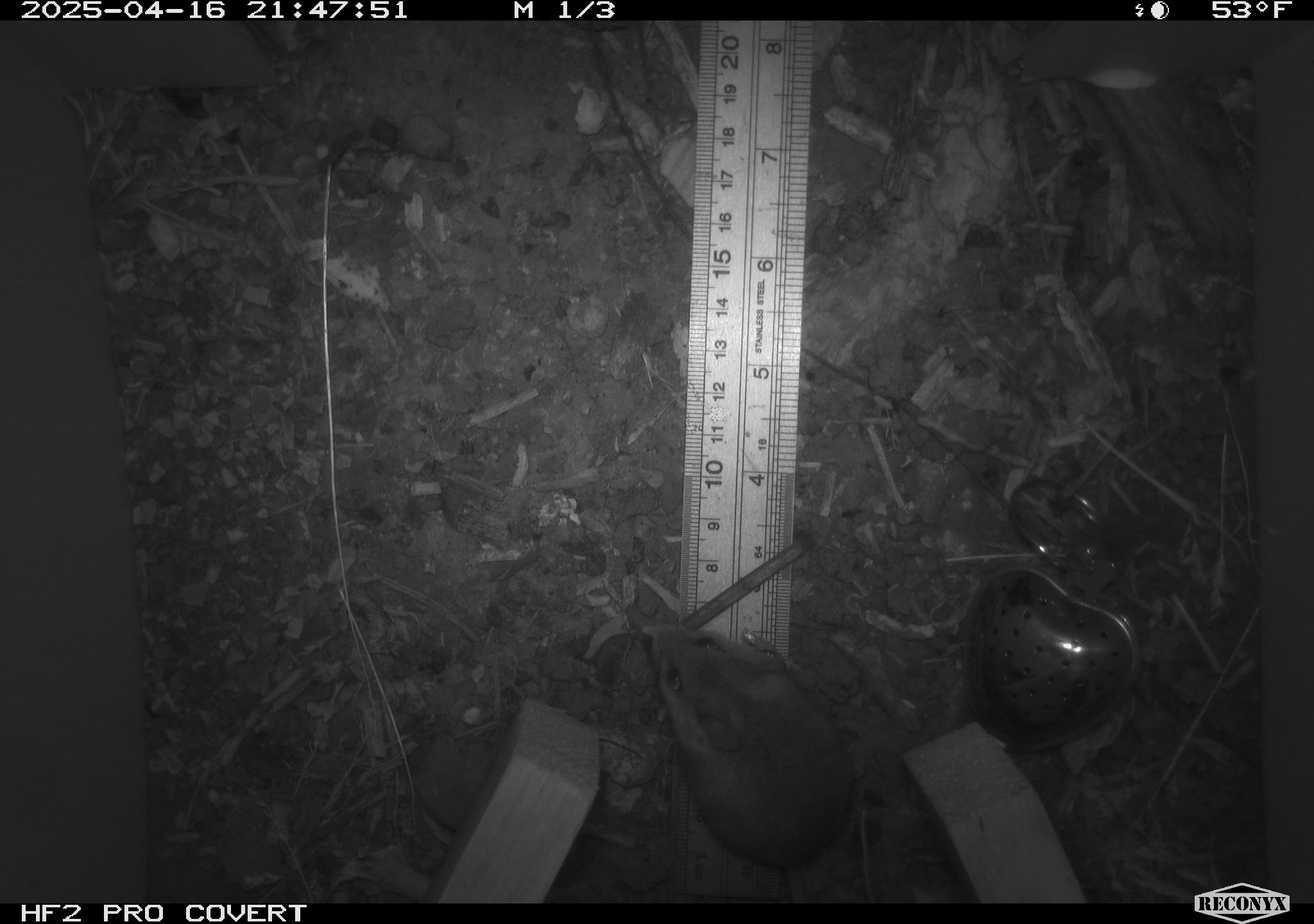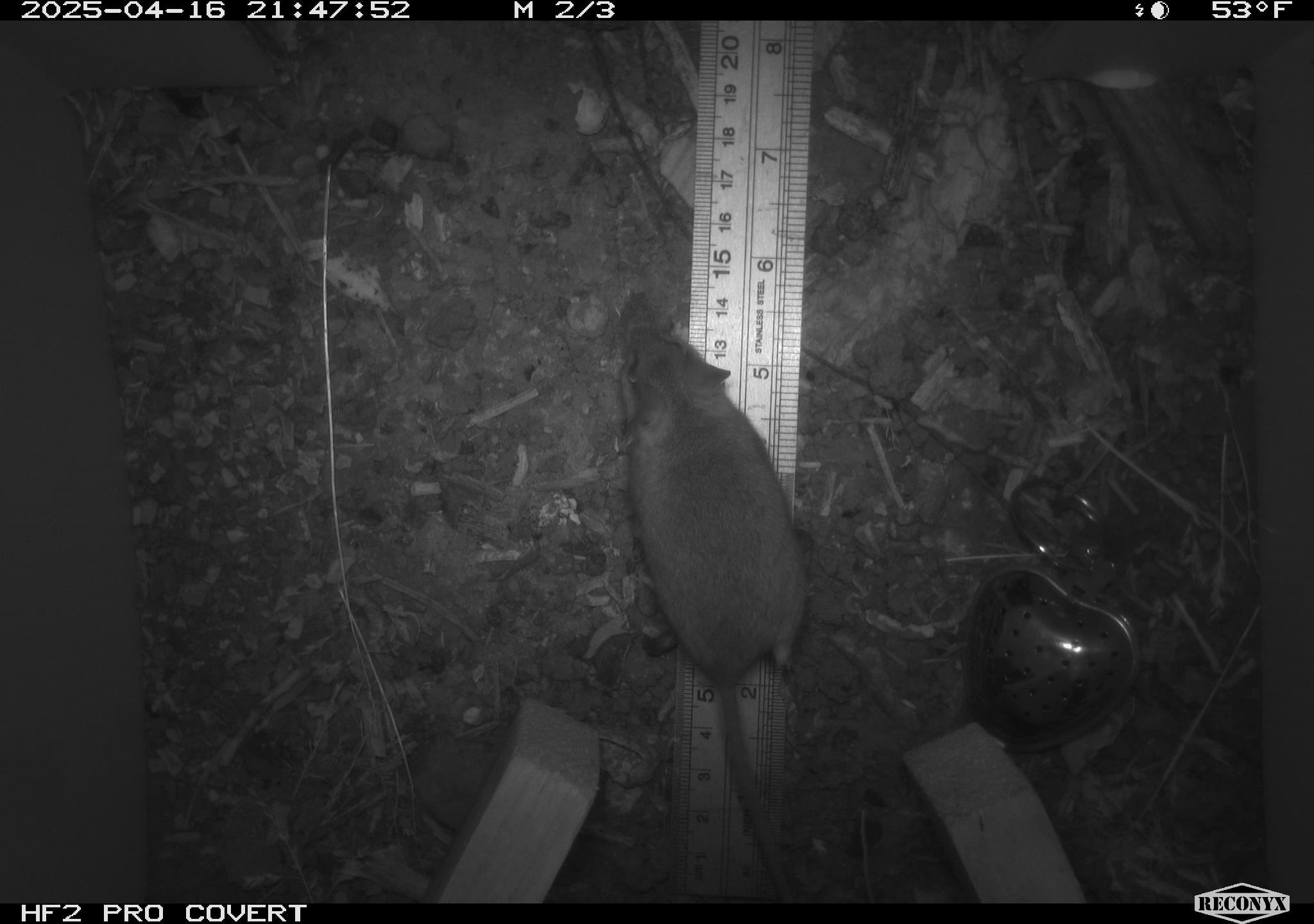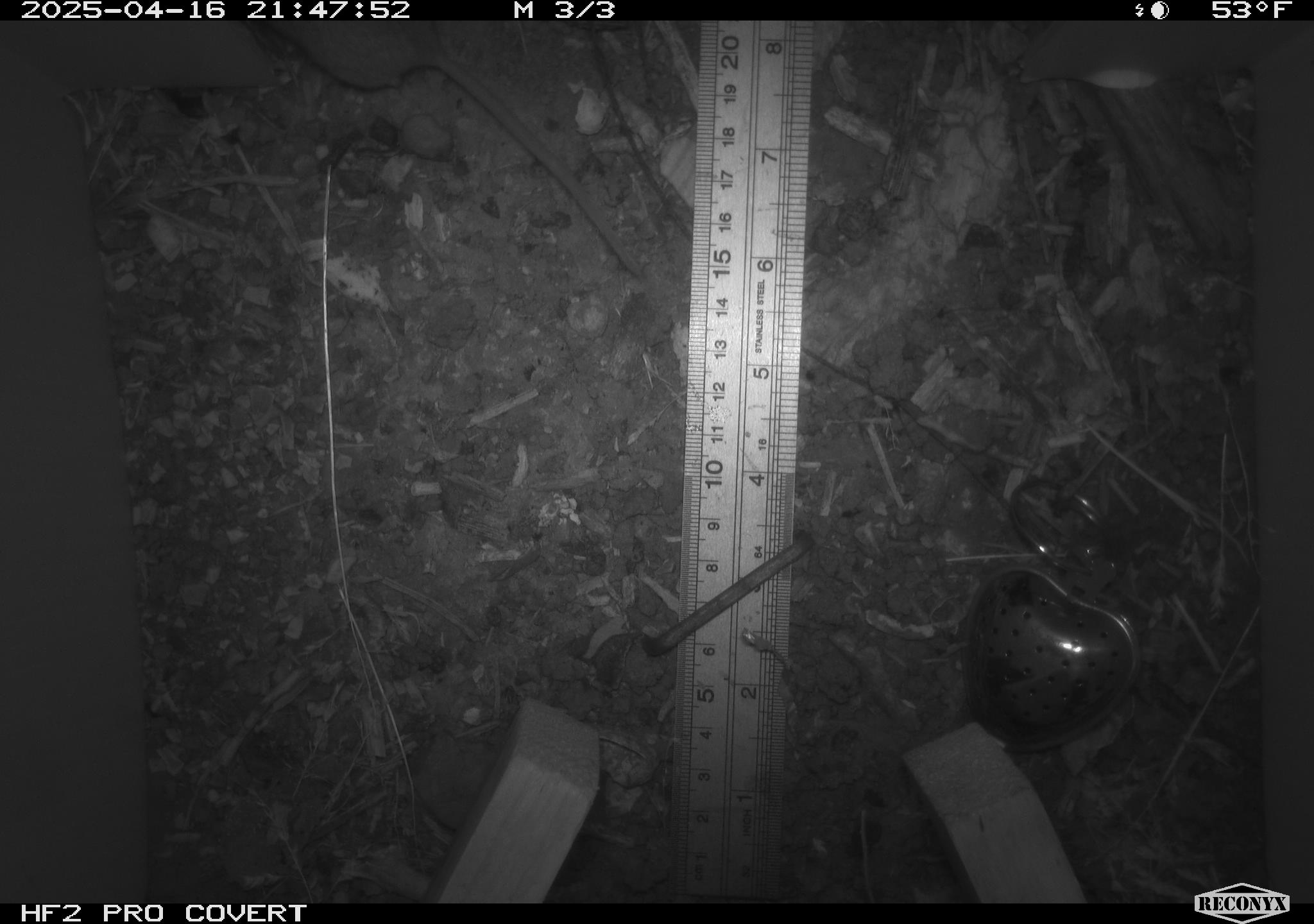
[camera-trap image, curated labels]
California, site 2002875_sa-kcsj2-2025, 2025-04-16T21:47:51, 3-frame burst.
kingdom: Animalia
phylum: Chordata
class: Mammalia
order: Rodentia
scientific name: Rodentia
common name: rodent